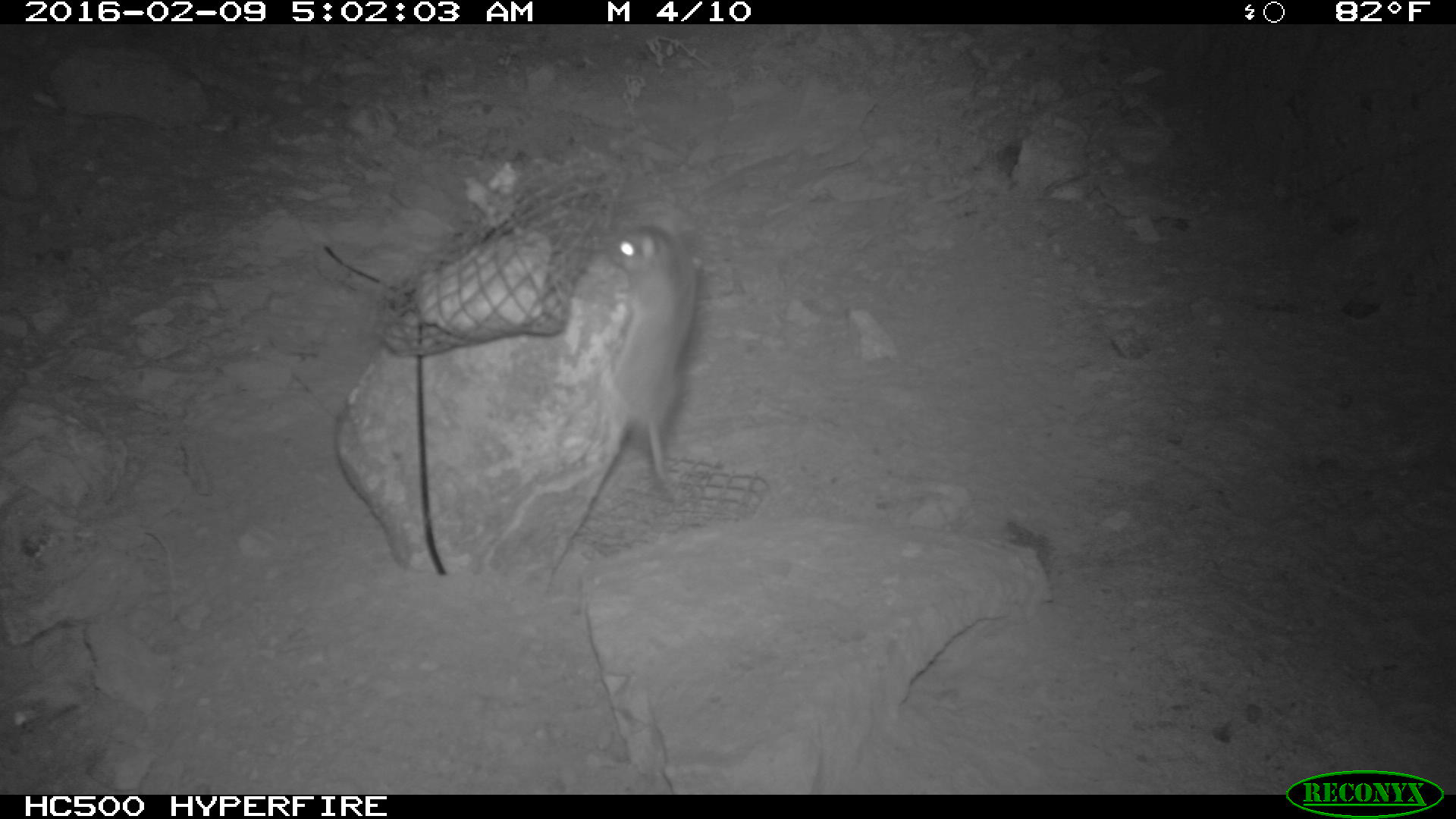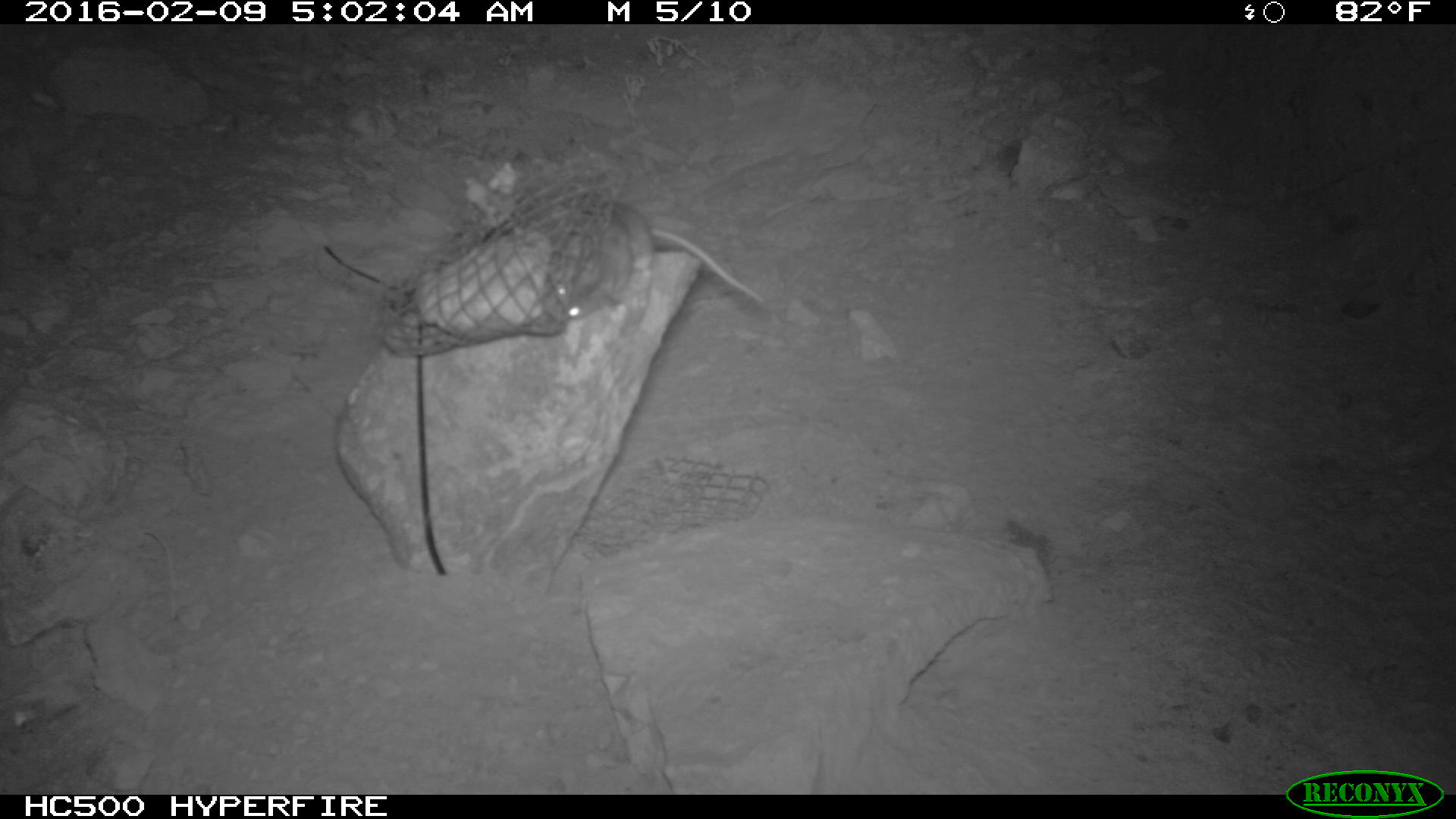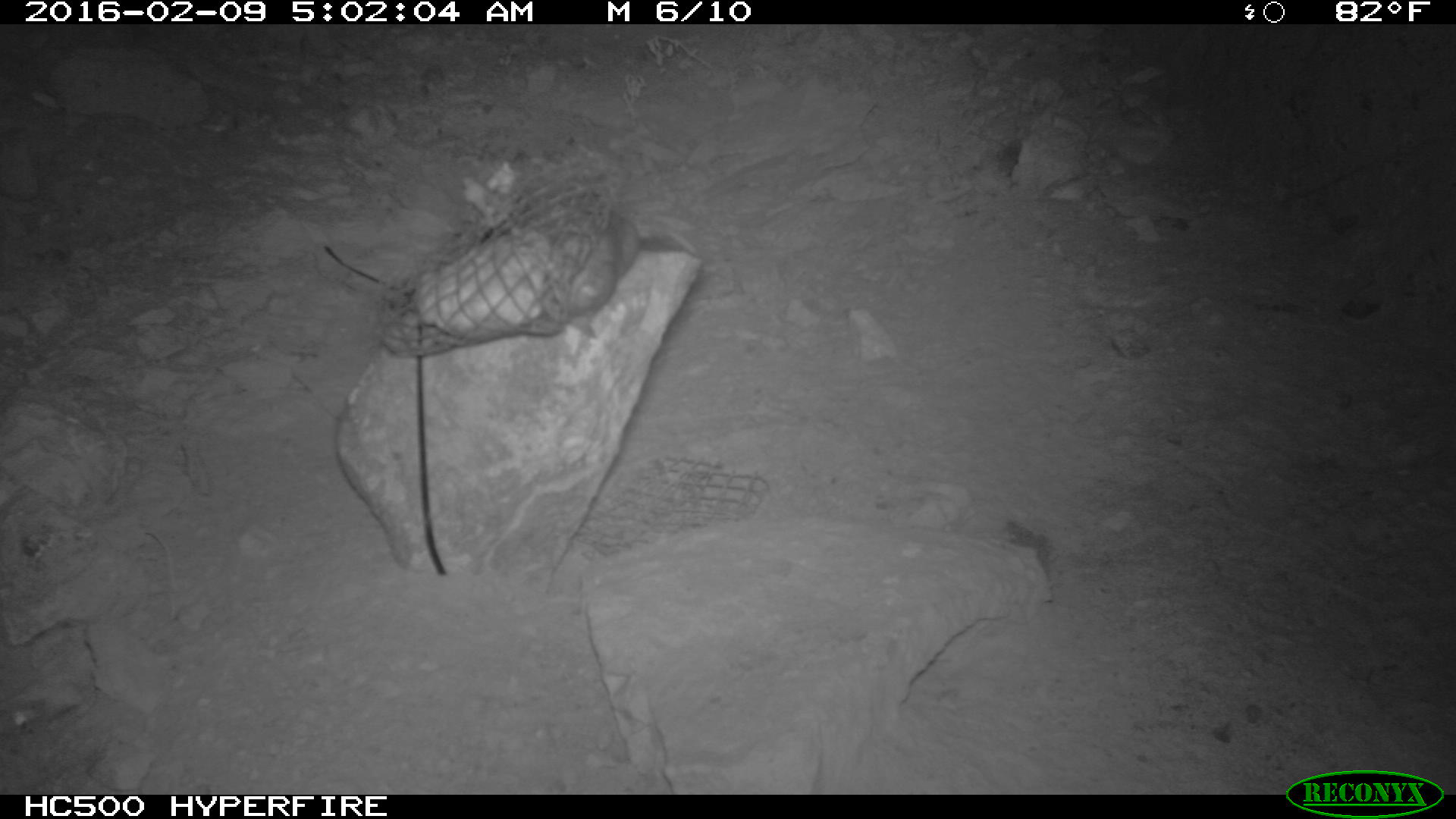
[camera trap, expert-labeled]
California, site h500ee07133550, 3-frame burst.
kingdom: Animalia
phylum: Chordata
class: Mammalia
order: Rodentia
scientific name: Rodentia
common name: rodent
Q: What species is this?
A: Rodent (Rodentia).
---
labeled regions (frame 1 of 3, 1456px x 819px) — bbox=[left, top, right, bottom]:
rodent: bbox=[604, 215, 697, 526]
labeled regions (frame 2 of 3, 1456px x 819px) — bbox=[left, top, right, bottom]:
rodent: bbox=[544, 193, 770, 322]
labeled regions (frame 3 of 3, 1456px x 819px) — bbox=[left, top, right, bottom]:
rodent: bbox=[552, 210, 691, 308]